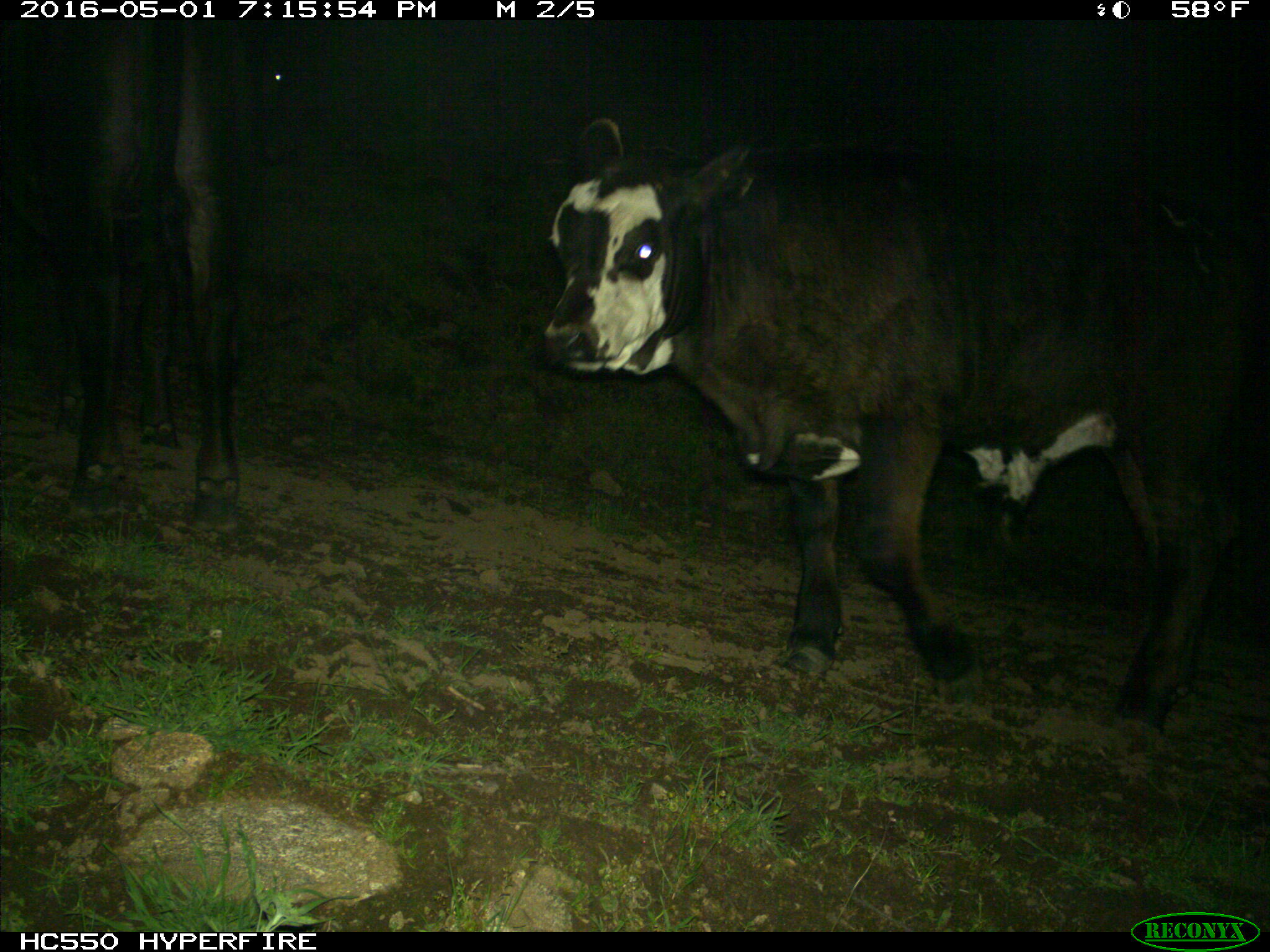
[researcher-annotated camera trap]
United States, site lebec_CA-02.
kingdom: Animalia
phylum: Chordata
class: Mammalia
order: Artiodactyla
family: Bovidae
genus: Bos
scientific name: Bos taurus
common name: domestic cow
Bos taurus (domestic cow).